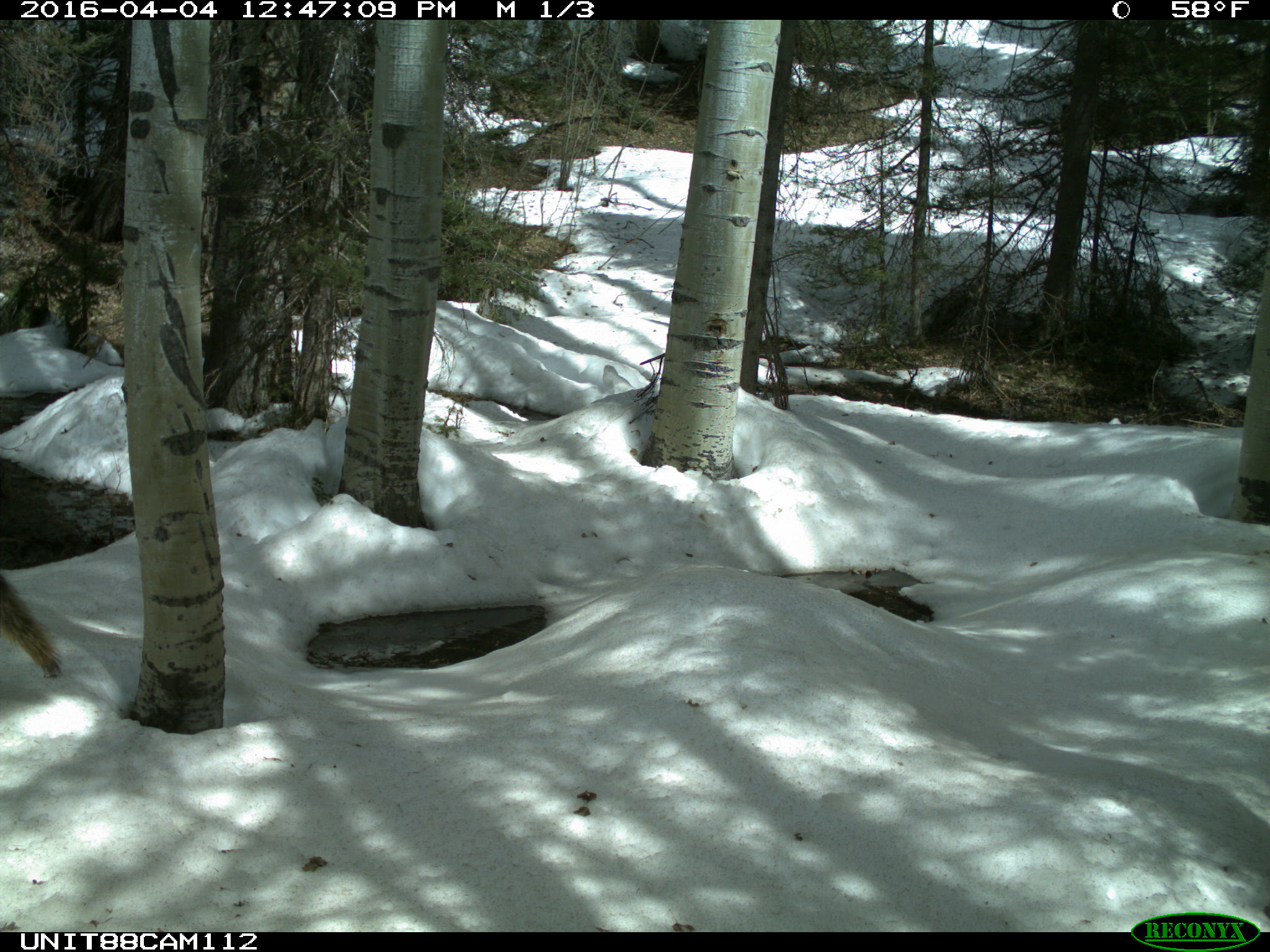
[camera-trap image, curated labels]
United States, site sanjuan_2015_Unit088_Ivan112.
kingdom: Animalia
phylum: Chordata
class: Mammalia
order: Carnivora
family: Canidae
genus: Canis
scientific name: Canis latrans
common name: coyote